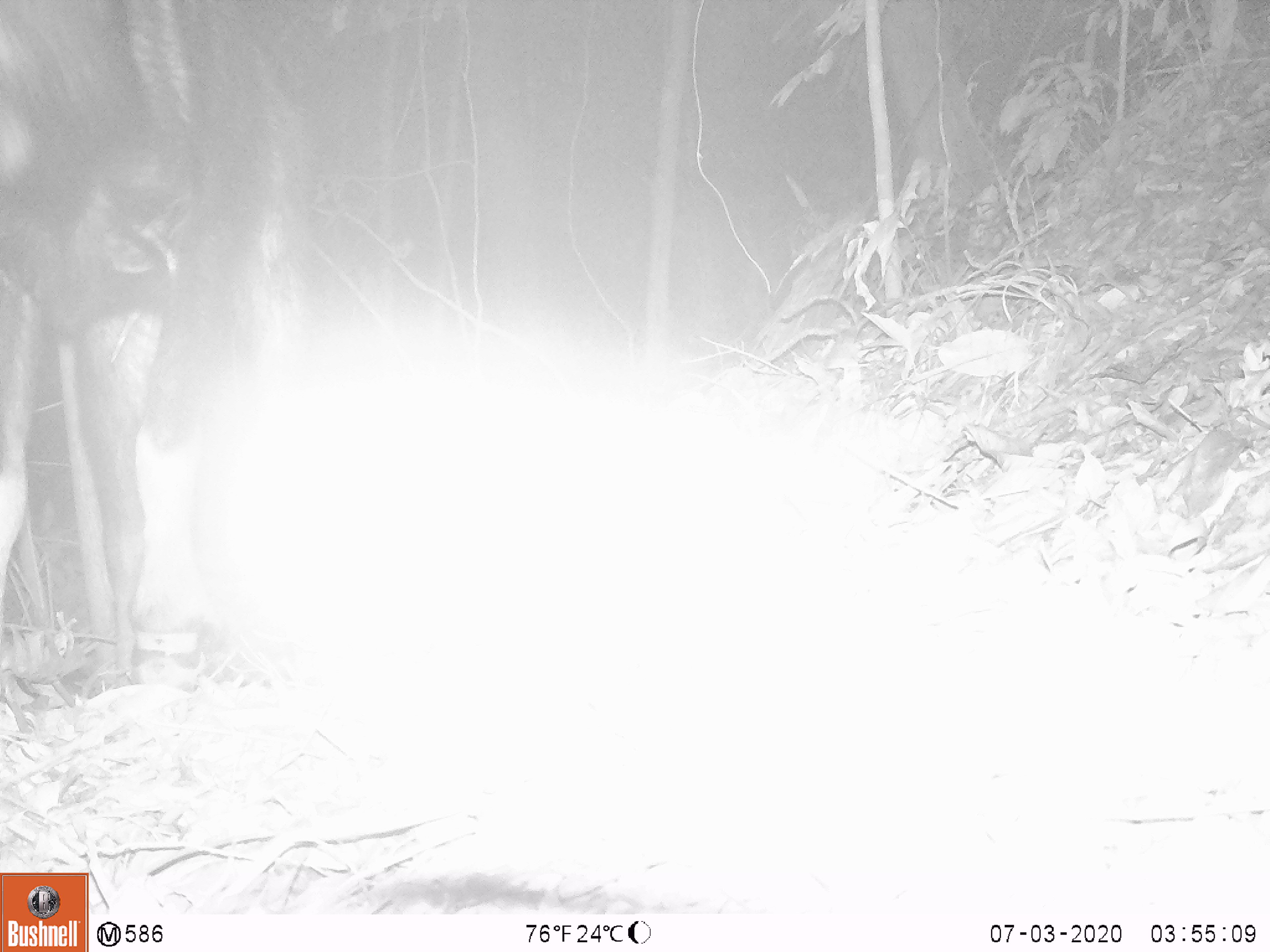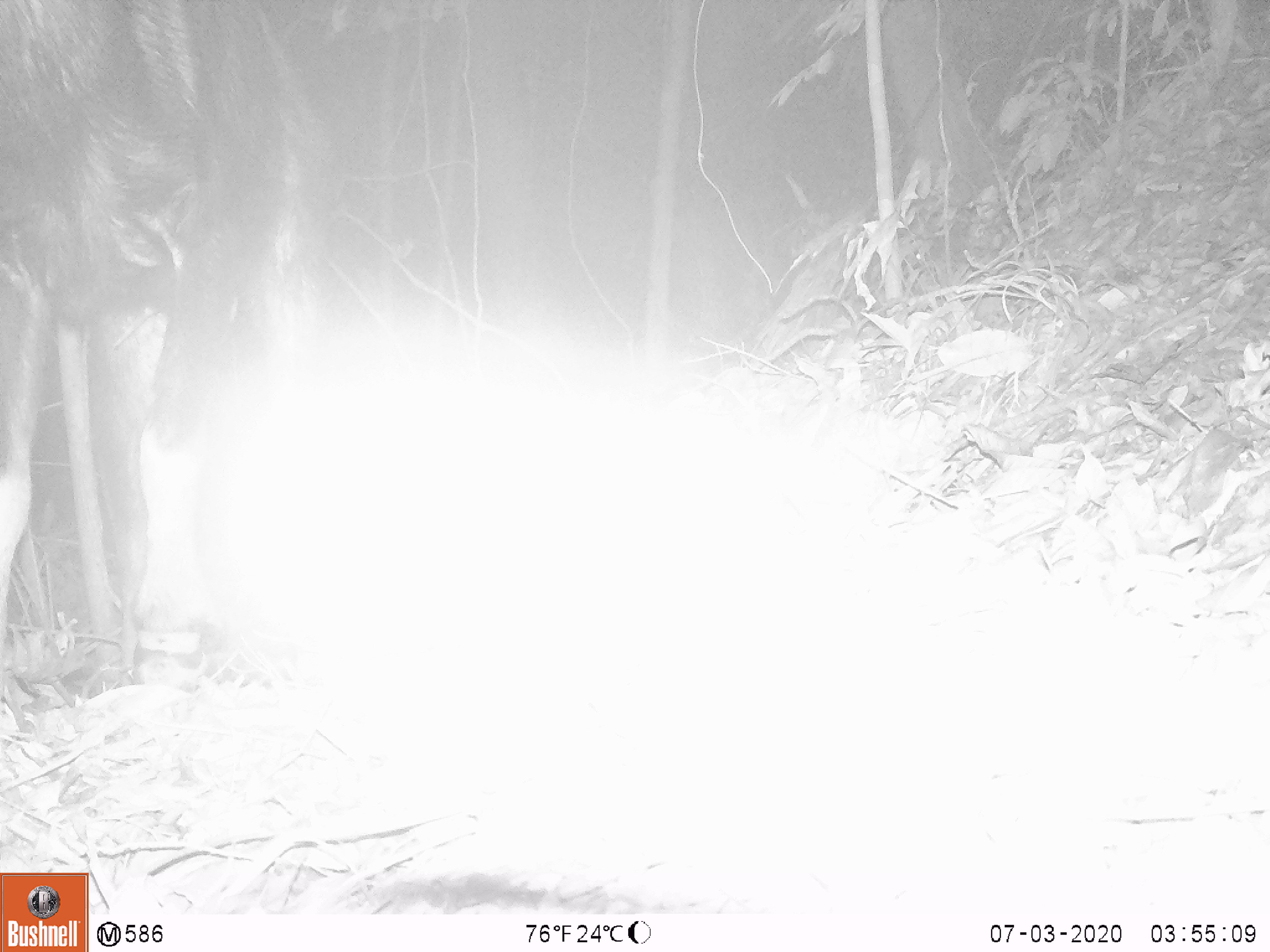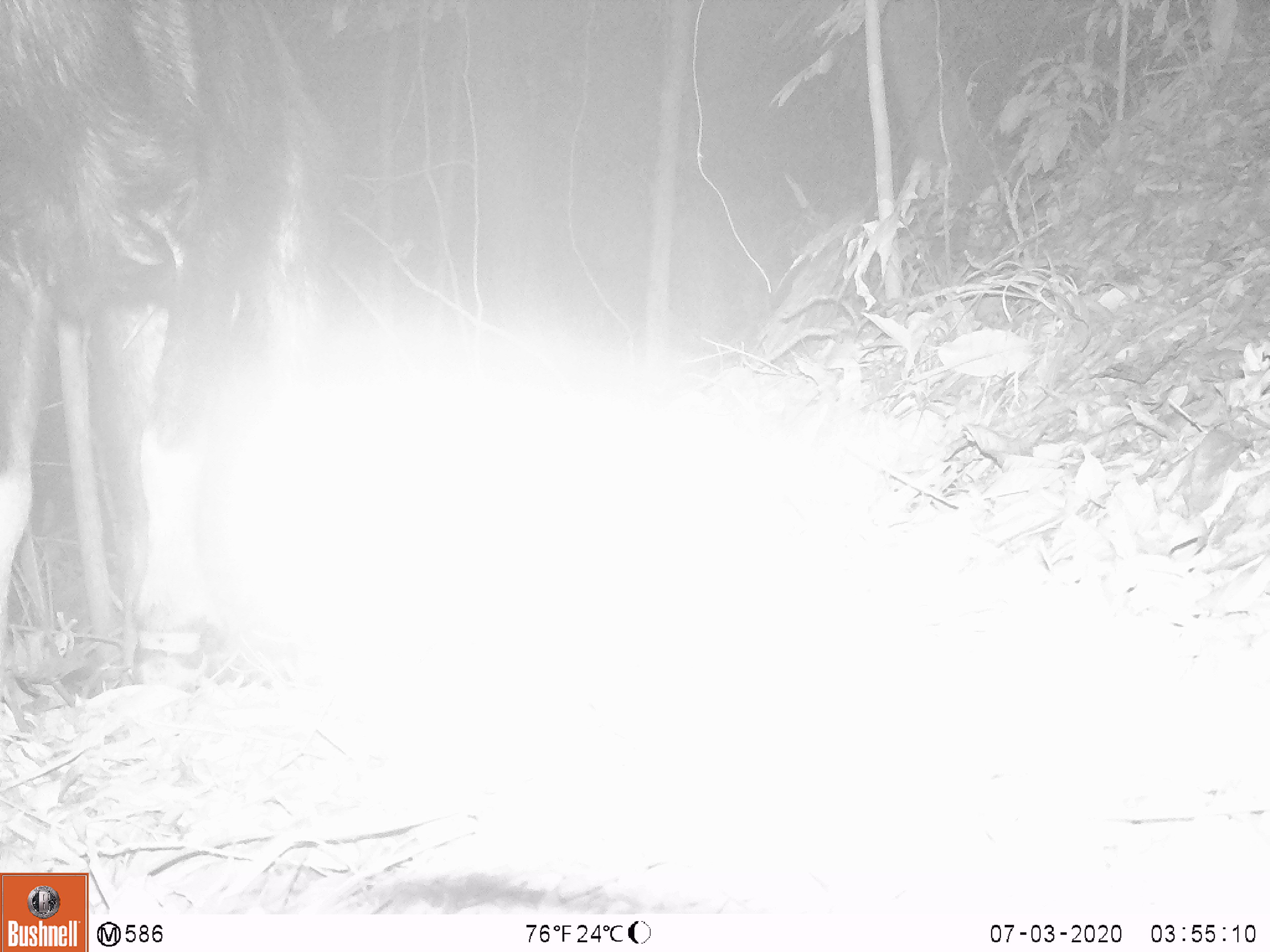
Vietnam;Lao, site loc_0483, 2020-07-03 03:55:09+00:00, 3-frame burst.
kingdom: Animalia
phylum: Chordata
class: Mammalia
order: Artiodactyla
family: Bovidae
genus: Capricornis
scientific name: Capricornis sumatraensis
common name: chinese serow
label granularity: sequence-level